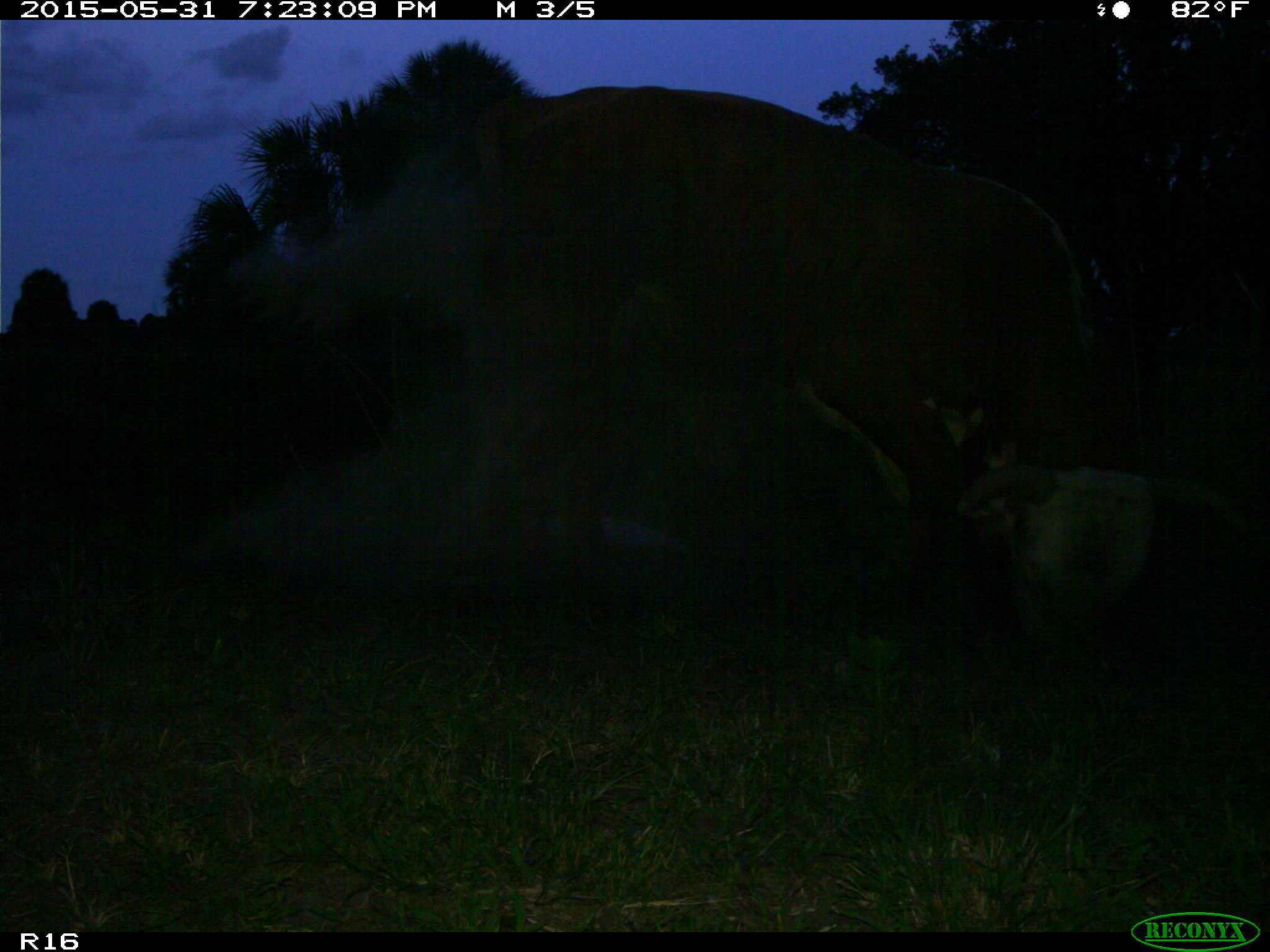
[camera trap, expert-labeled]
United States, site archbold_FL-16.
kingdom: Animalia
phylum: Chordata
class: Mammalia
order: Artiodactyla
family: Bovidae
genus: Bos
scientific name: Bos taurus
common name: domestic cow